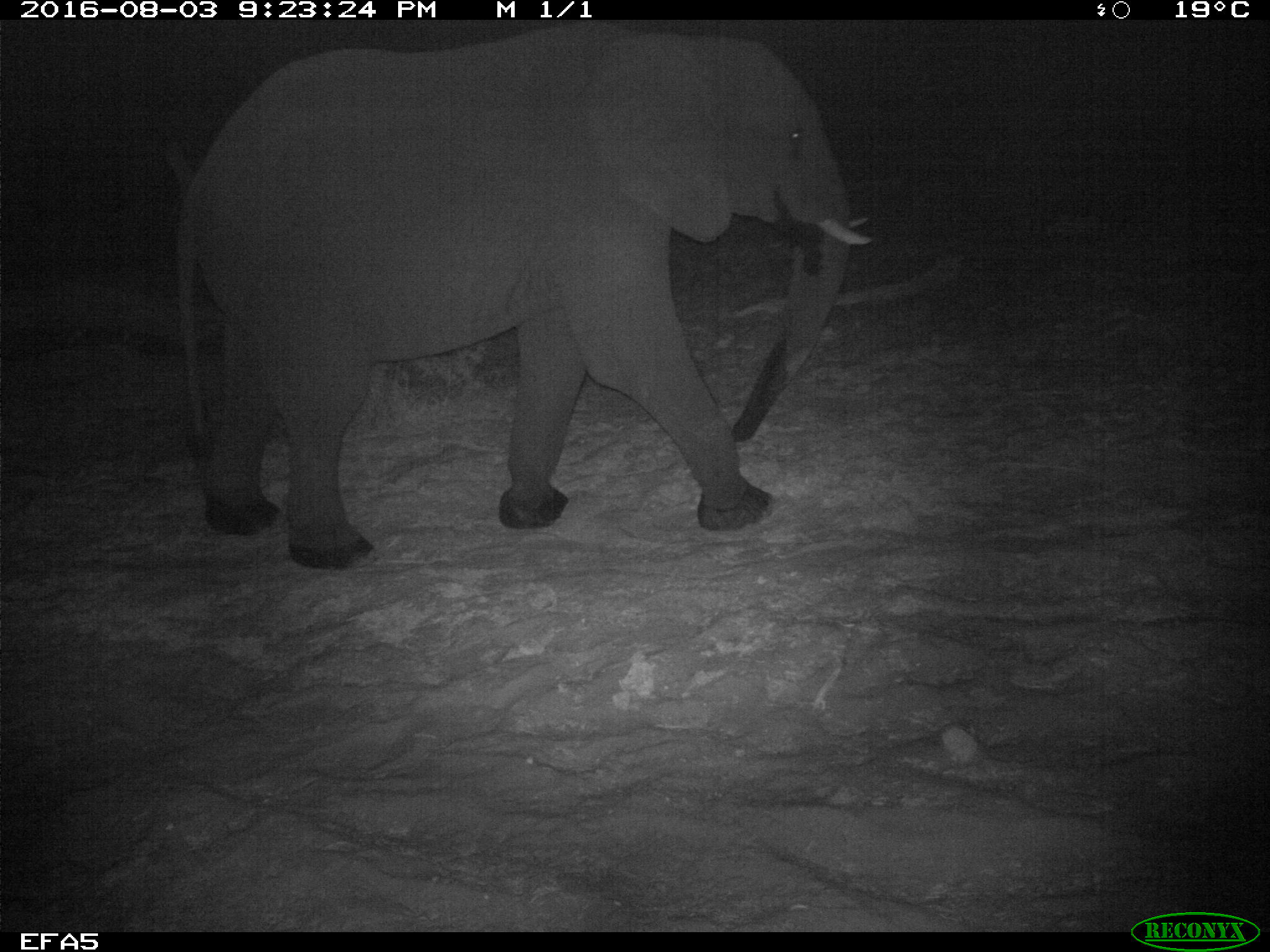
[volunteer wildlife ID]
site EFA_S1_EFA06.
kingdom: Animalia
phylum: Chordata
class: Mammalia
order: Proboscidea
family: Elephantidae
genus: Loxodonta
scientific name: Loxodonta africana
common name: african bush elephant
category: elephant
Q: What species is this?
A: Elephant (african bush elephant) (Loxodonta africana).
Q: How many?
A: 1.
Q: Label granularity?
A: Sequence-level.